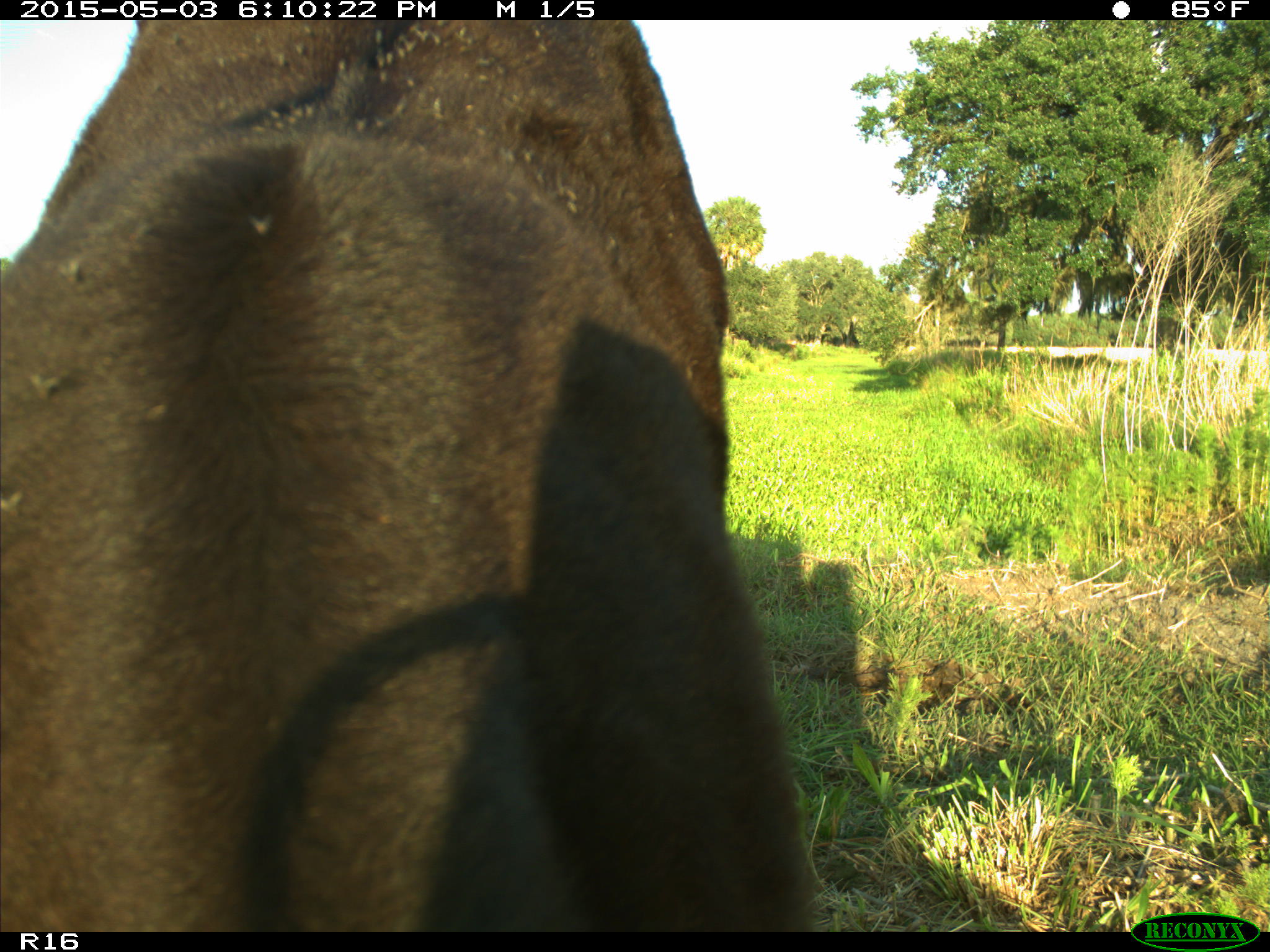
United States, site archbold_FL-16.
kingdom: Animalia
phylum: Chordata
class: Mammalia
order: Artiodactyla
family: Bovidae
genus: Bos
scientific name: Bos taurus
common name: domestic cow